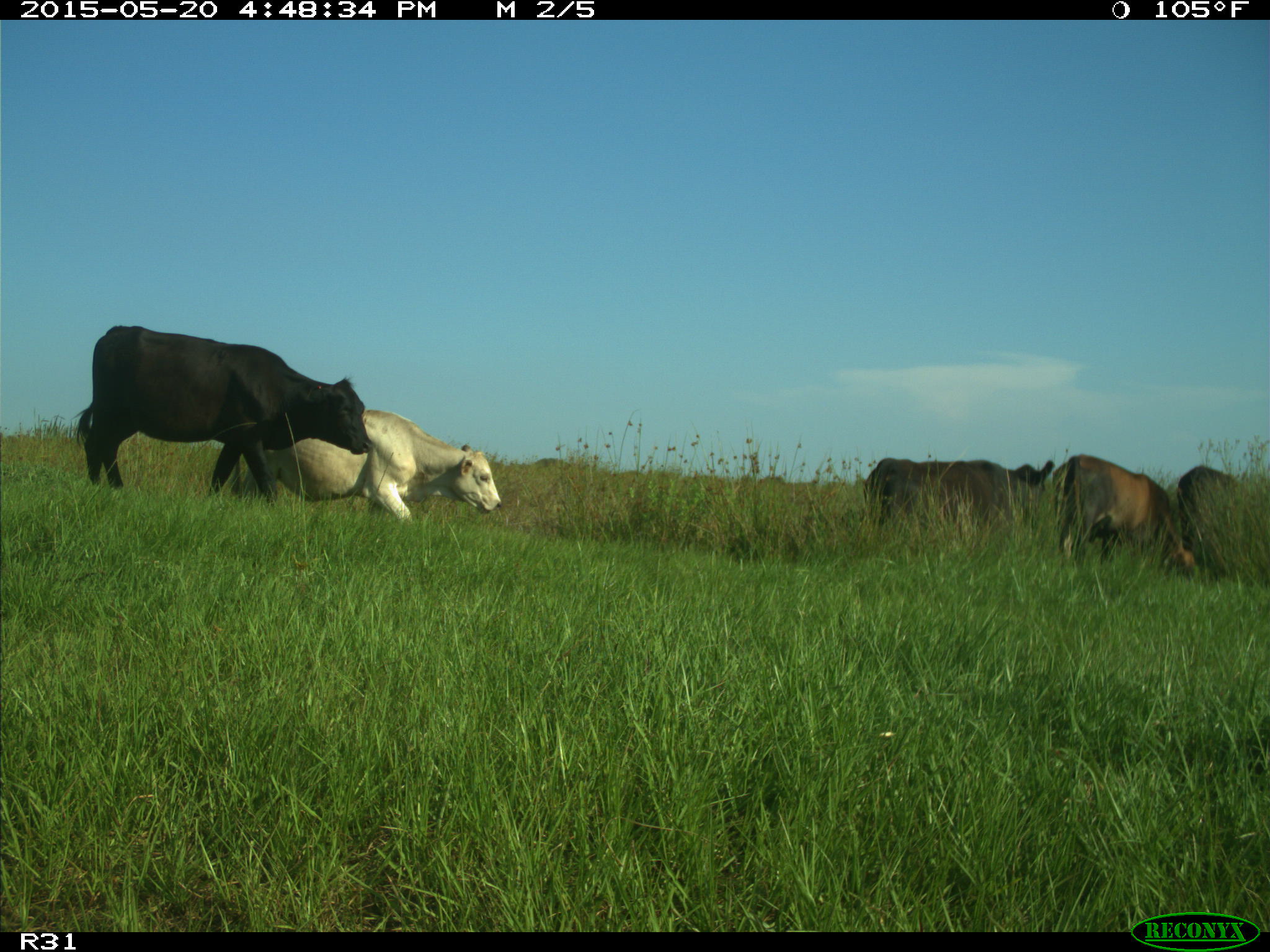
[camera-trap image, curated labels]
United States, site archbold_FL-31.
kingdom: Animalia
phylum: Chordata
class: Mammalia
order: Artiodactyla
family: Bovidae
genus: Bos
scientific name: Bos taurus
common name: domestic cow